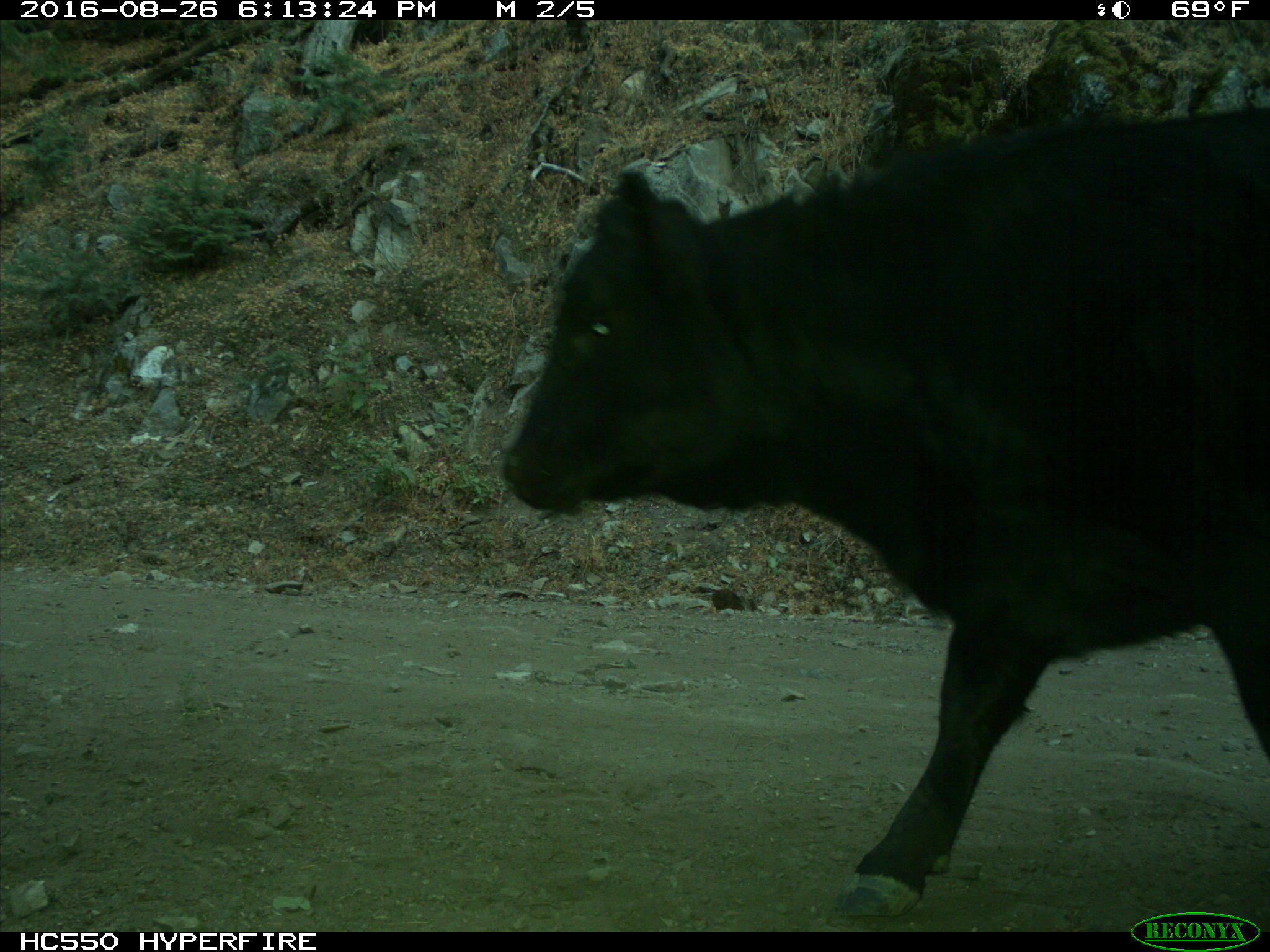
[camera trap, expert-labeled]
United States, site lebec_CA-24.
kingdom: Animalia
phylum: Chordata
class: Mammalia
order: Artiodactyla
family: Bovidae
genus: Bos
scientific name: Bos taurus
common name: domestic cow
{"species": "Bos taurus (domestic cow)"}